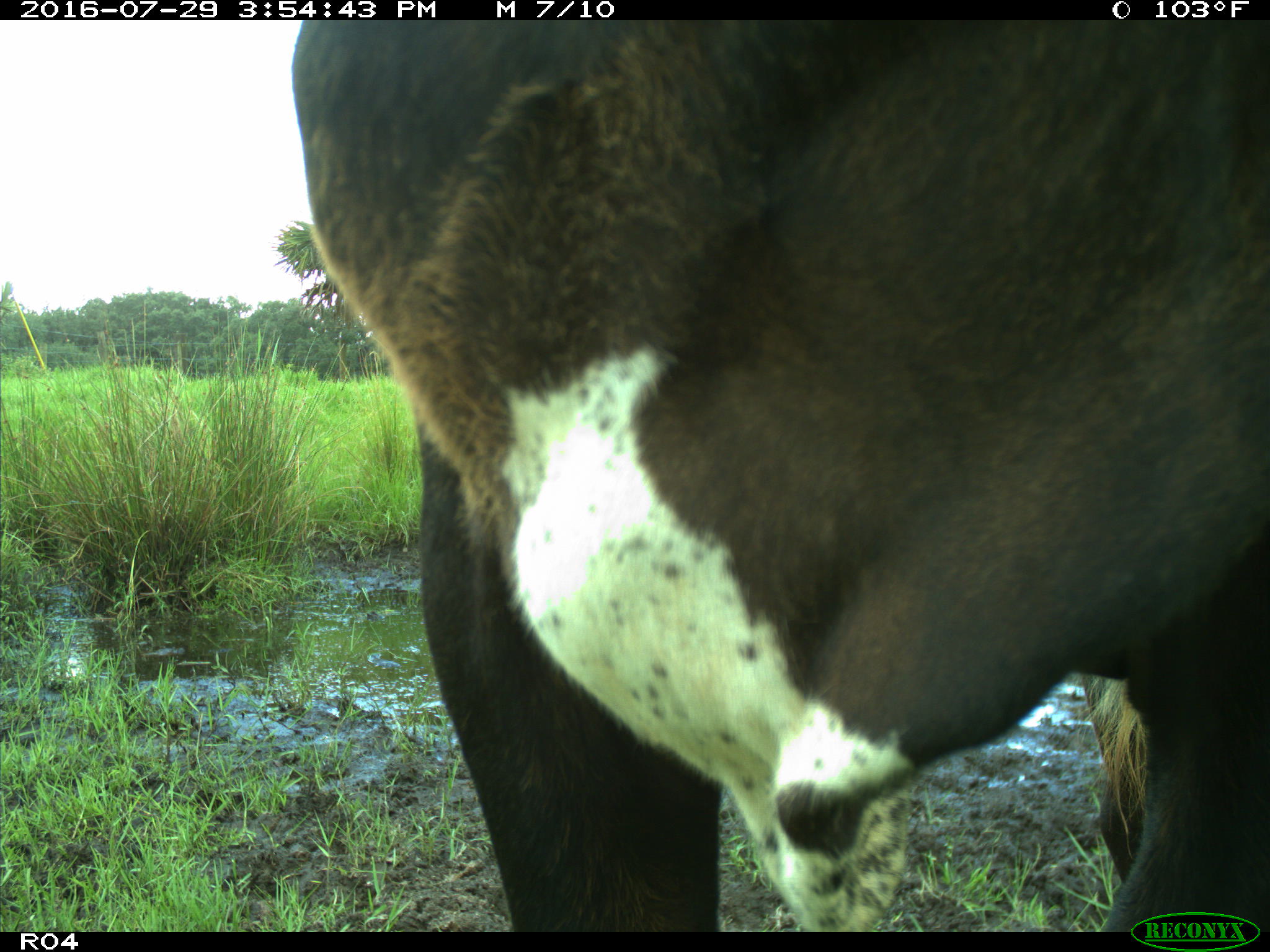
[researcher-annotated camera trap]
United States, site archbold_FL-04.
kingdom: Animalia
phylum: Chordata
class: Mammalia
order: Artiodactyla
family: Bovidae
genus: Bos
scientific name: Bos taurus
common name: domestic cow